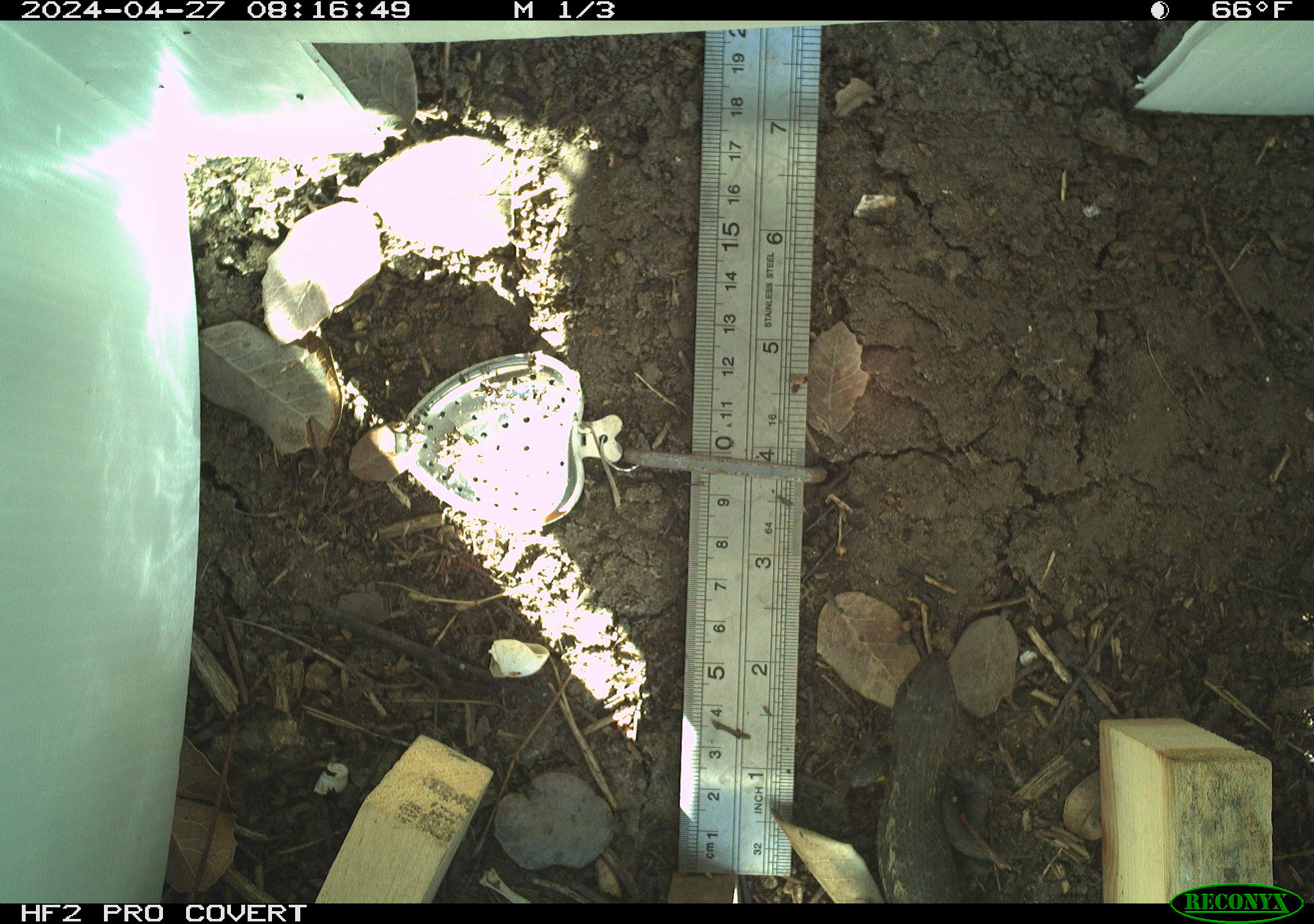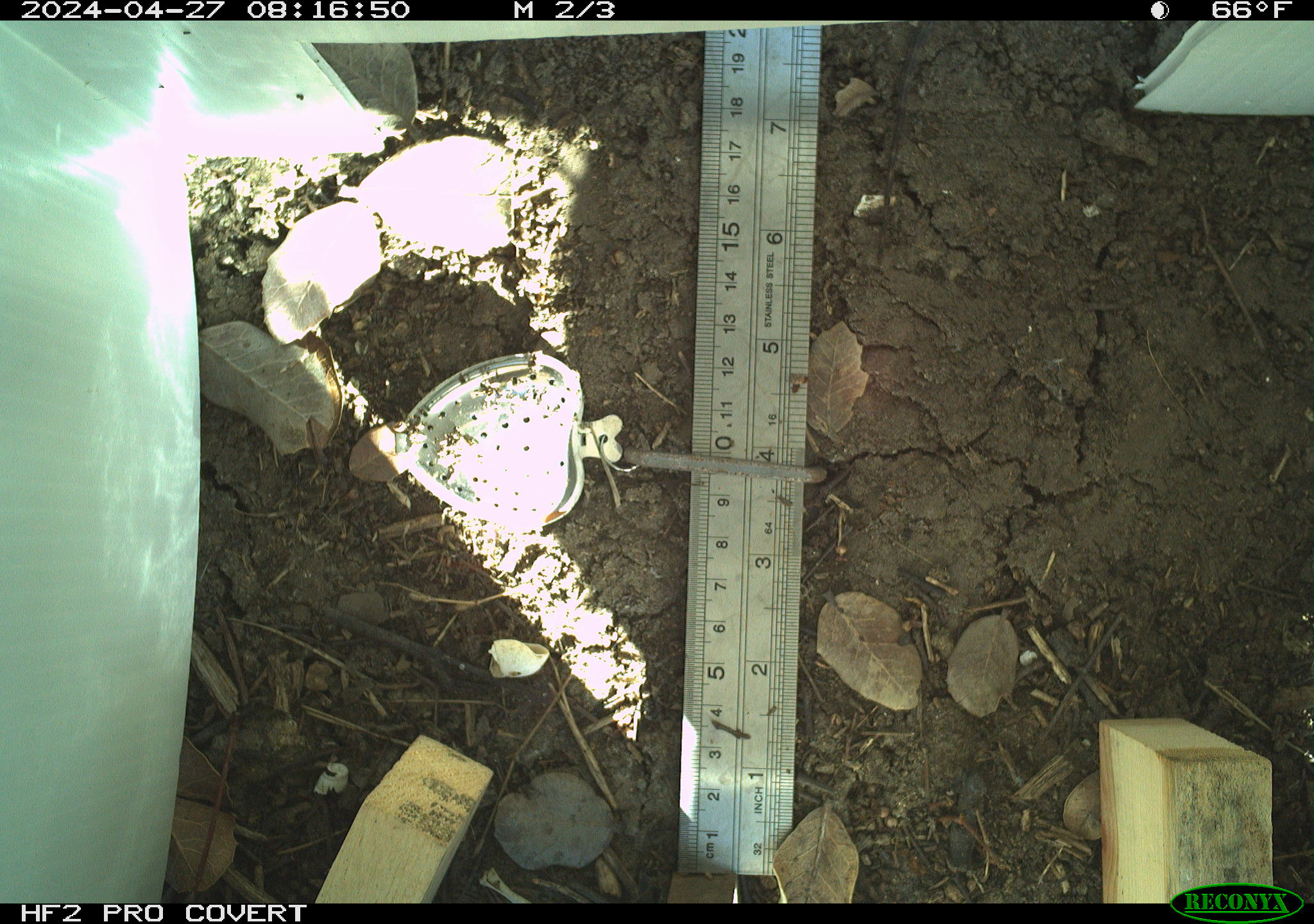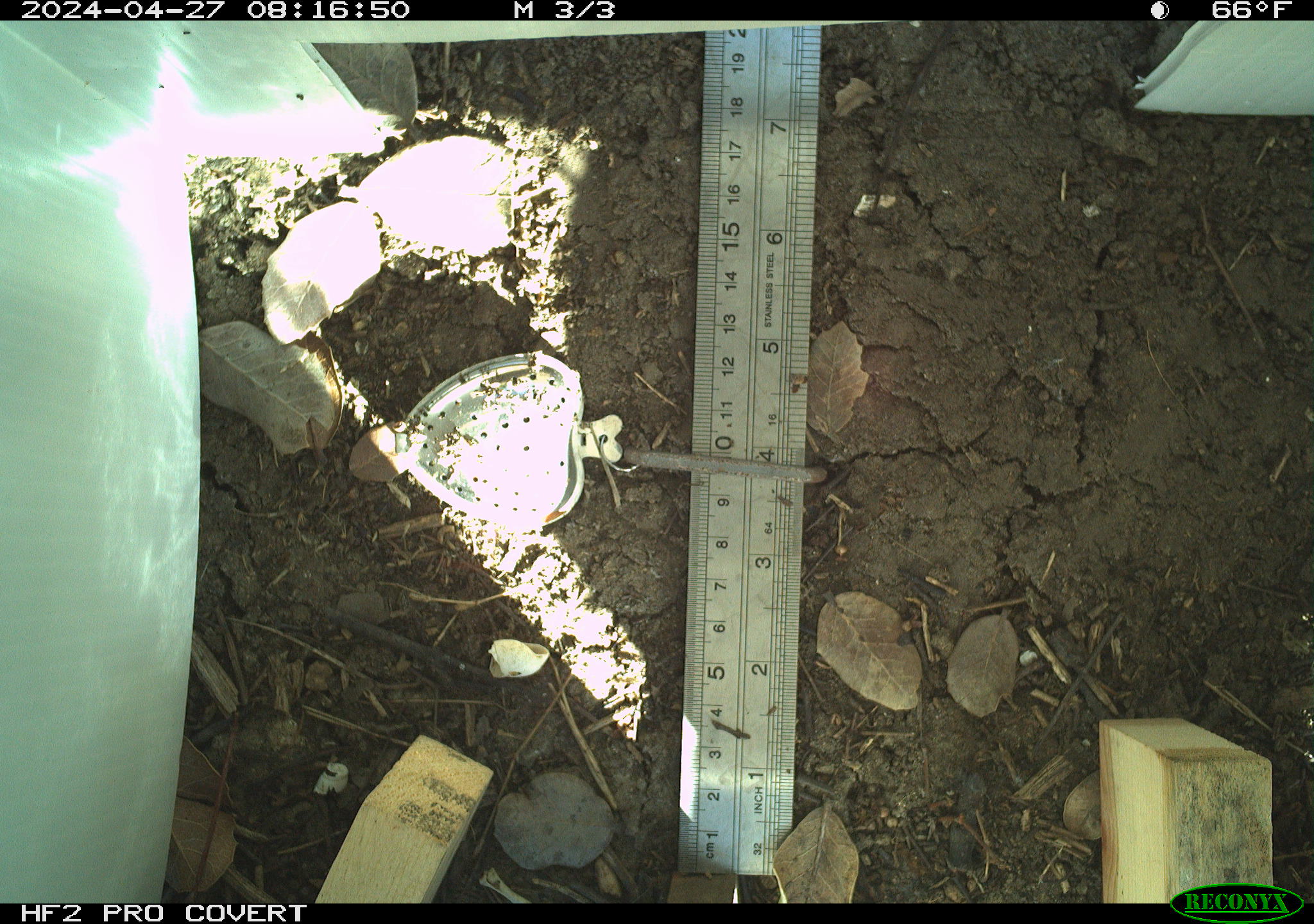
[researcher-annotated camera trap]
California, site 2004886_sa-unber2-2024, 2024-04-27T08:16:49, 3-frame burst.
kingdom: Animalia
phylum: Chordata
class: Reptilia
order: Squamata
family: Phrynosomatidae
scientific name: Phrynosomatidae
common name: phrynosomatid lizards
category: phrynosomatidae family